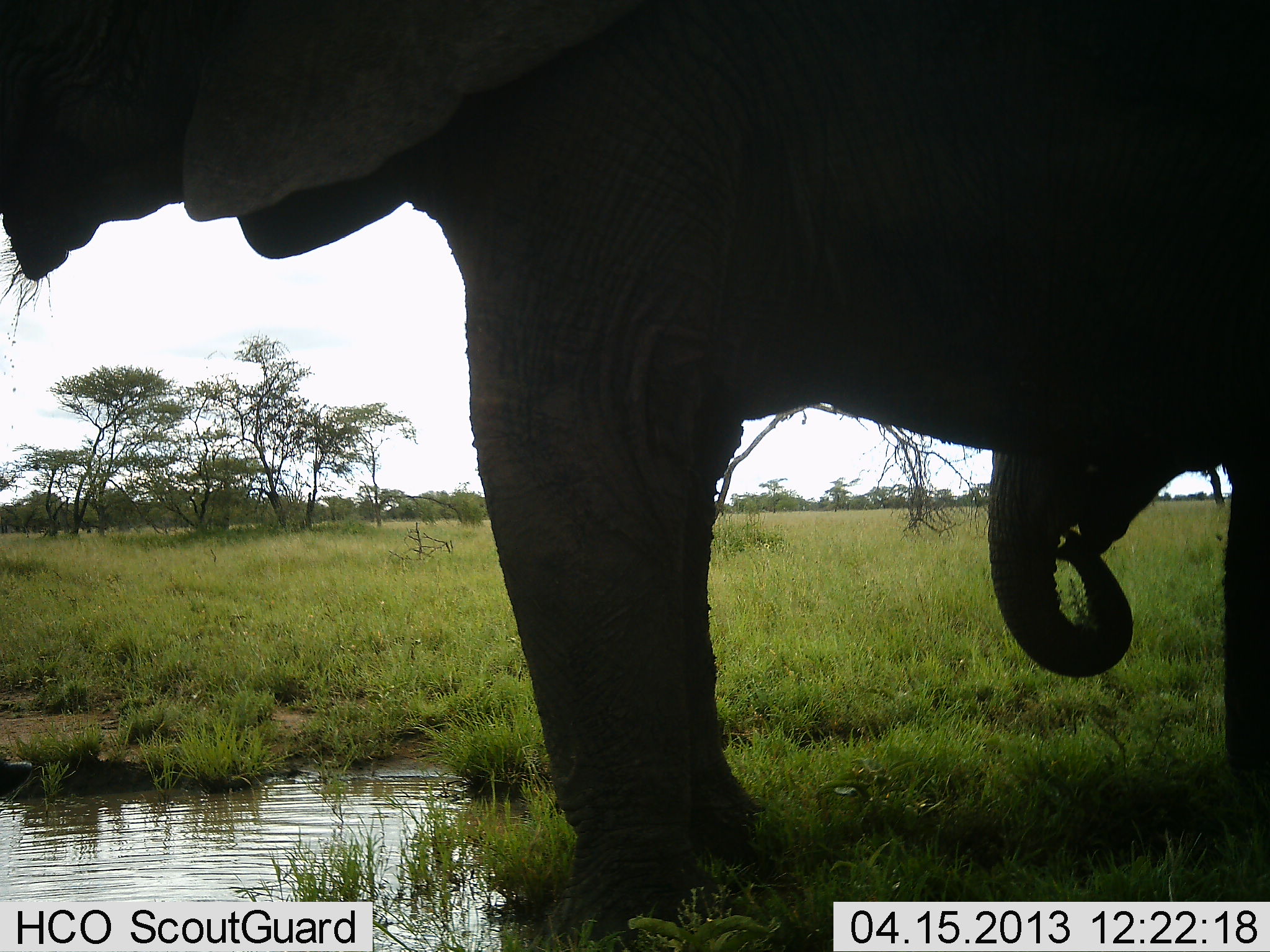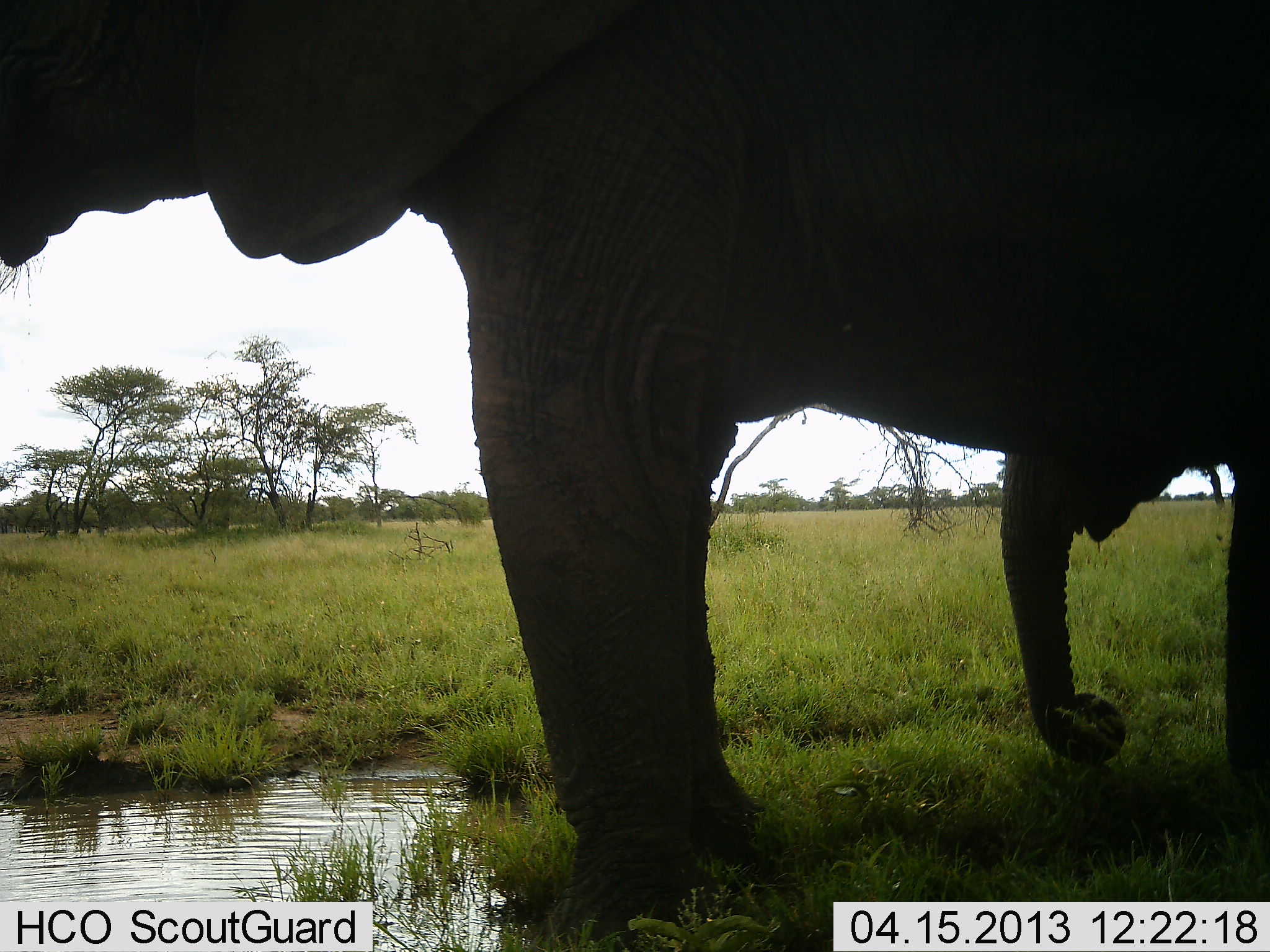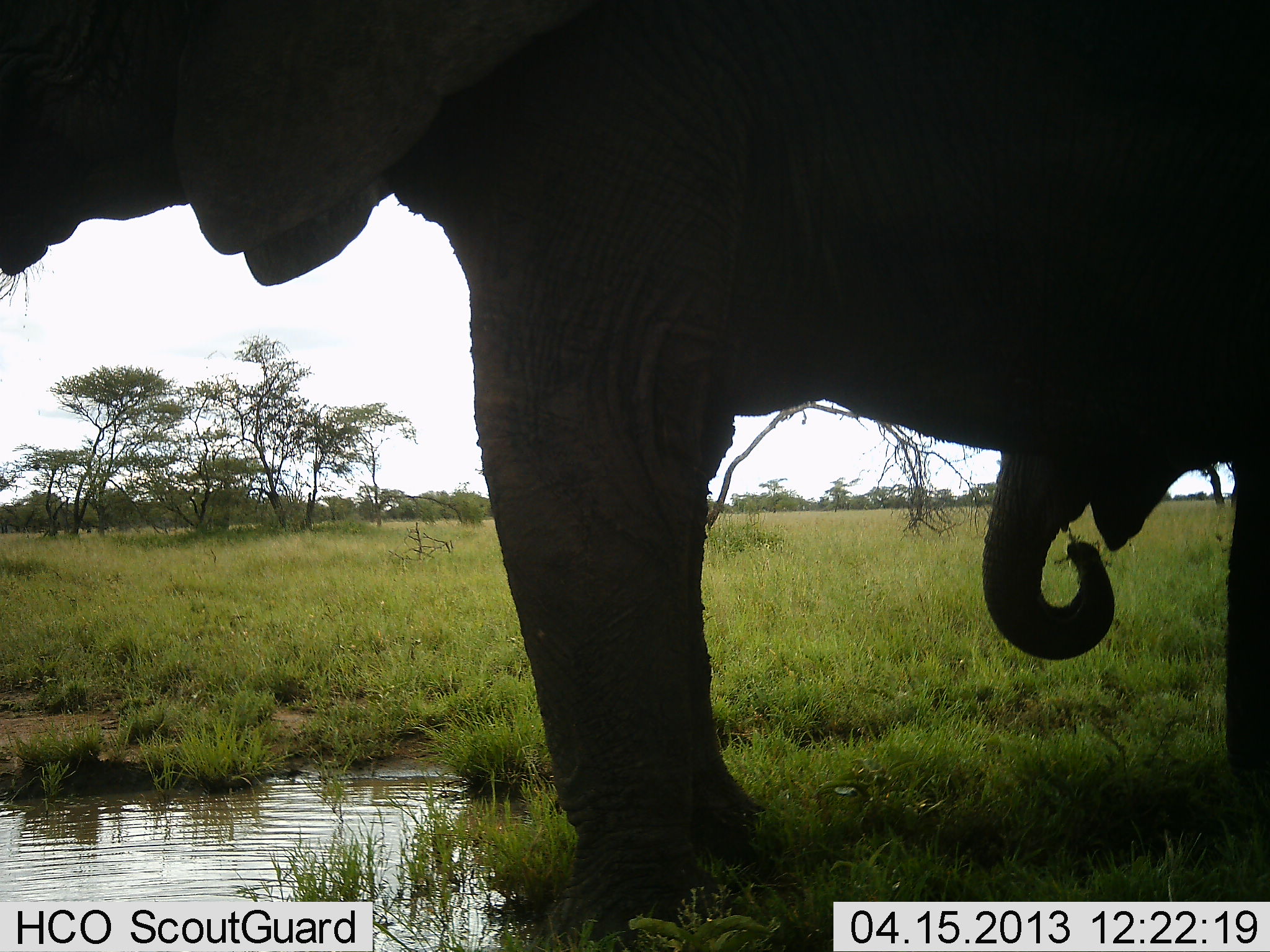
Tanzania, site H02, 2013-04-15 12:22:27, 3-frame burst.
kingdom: Animalia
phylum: Chordata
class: Mammalia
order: Proboscidea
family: Elephantidae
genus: Loxodonta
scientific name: Loxodonta africana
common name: african bush elephant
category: elephant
Elephant (african bush elephant) (Loxodonta africana), count 2. Behavior (volunteer vote fractions): standing 40%, resting 0%, moving 0%, interacting 0%. Young present (vote fraction): 60%. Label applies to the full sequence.